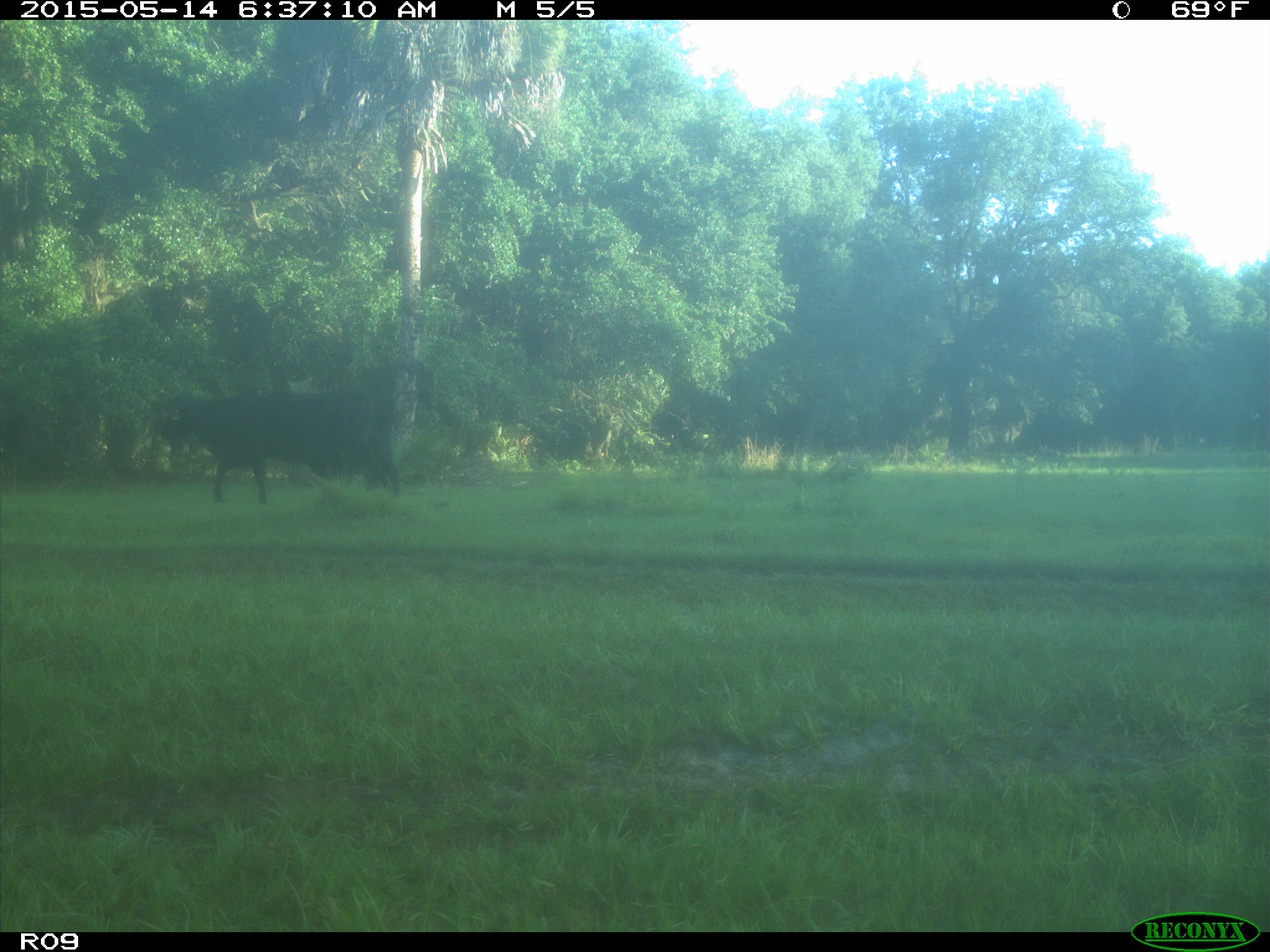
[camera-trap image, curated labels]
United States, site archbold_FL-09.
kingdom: Animalia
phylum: Chordata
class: Mammalia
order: Artiodactyla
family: Bovidae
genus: Bos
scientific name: Bos taurus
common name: domestic cow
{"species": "Bos taurus (domestic cow)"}